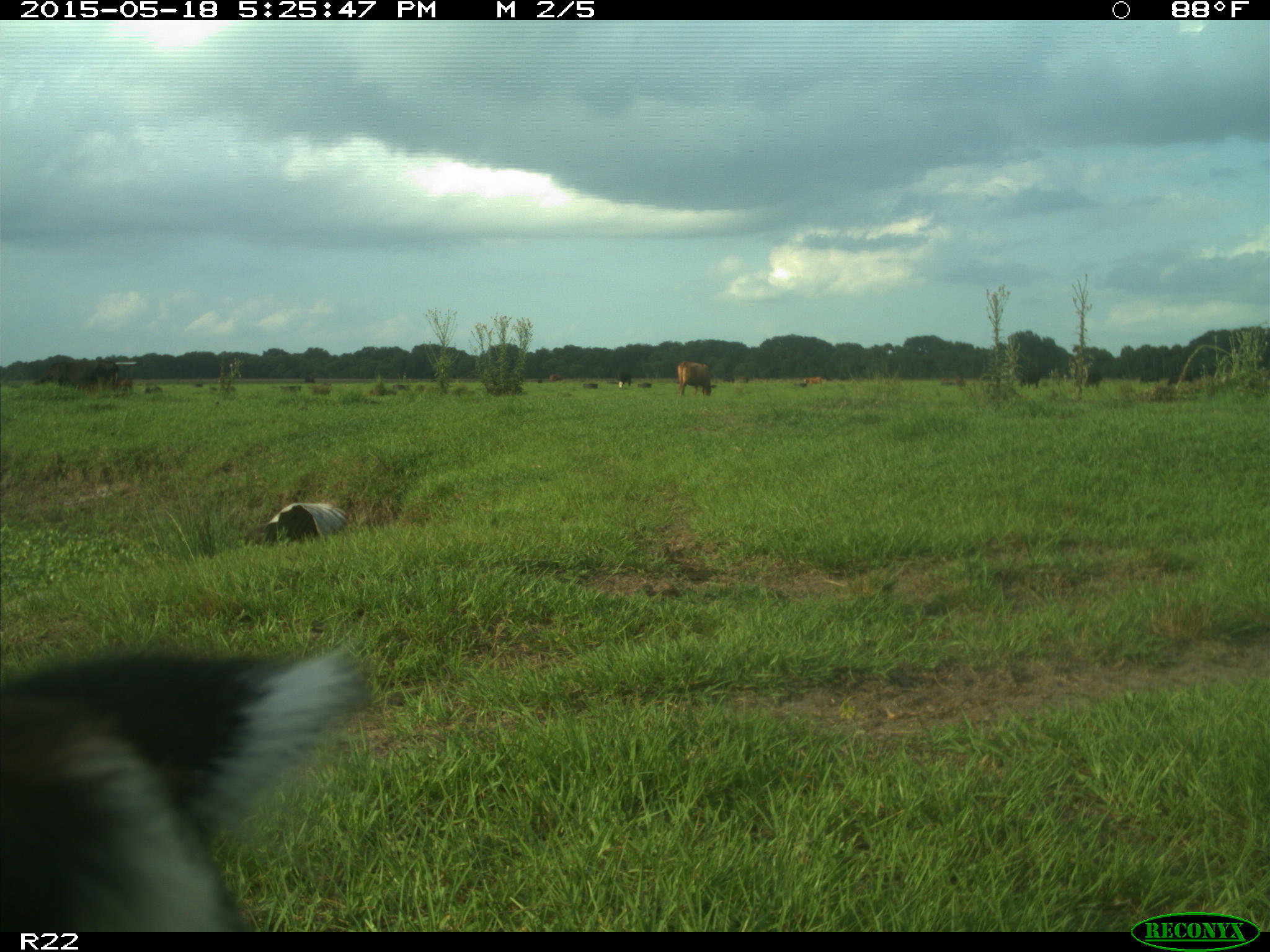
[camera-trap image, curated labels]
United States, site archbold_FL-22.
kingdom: Animalia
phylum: Chordata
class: Mammalia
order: Artiodactyla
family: Bovidae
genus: Bos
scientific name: Bos taurus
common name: domestic cow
Bos taurus (domestic cow).